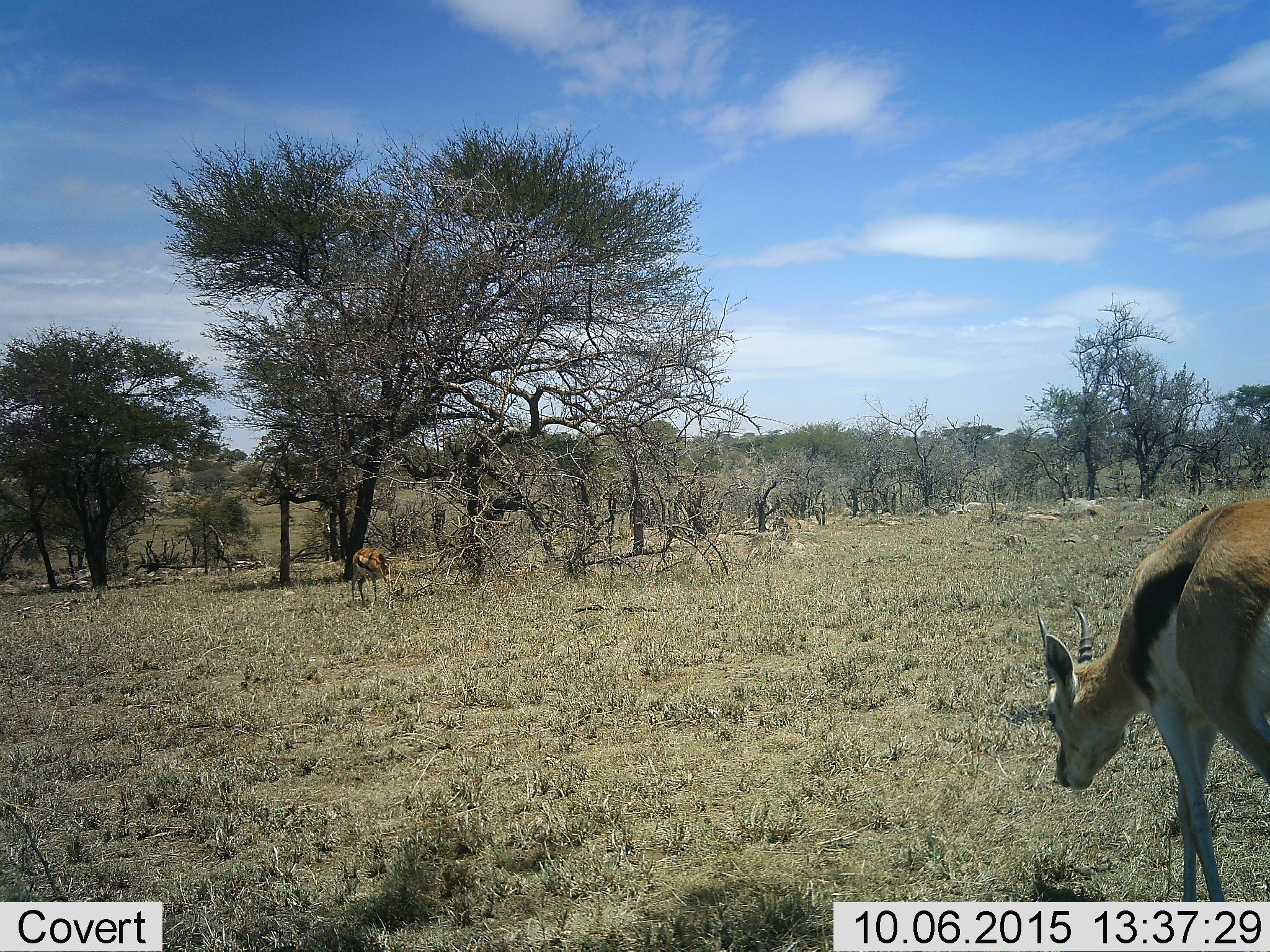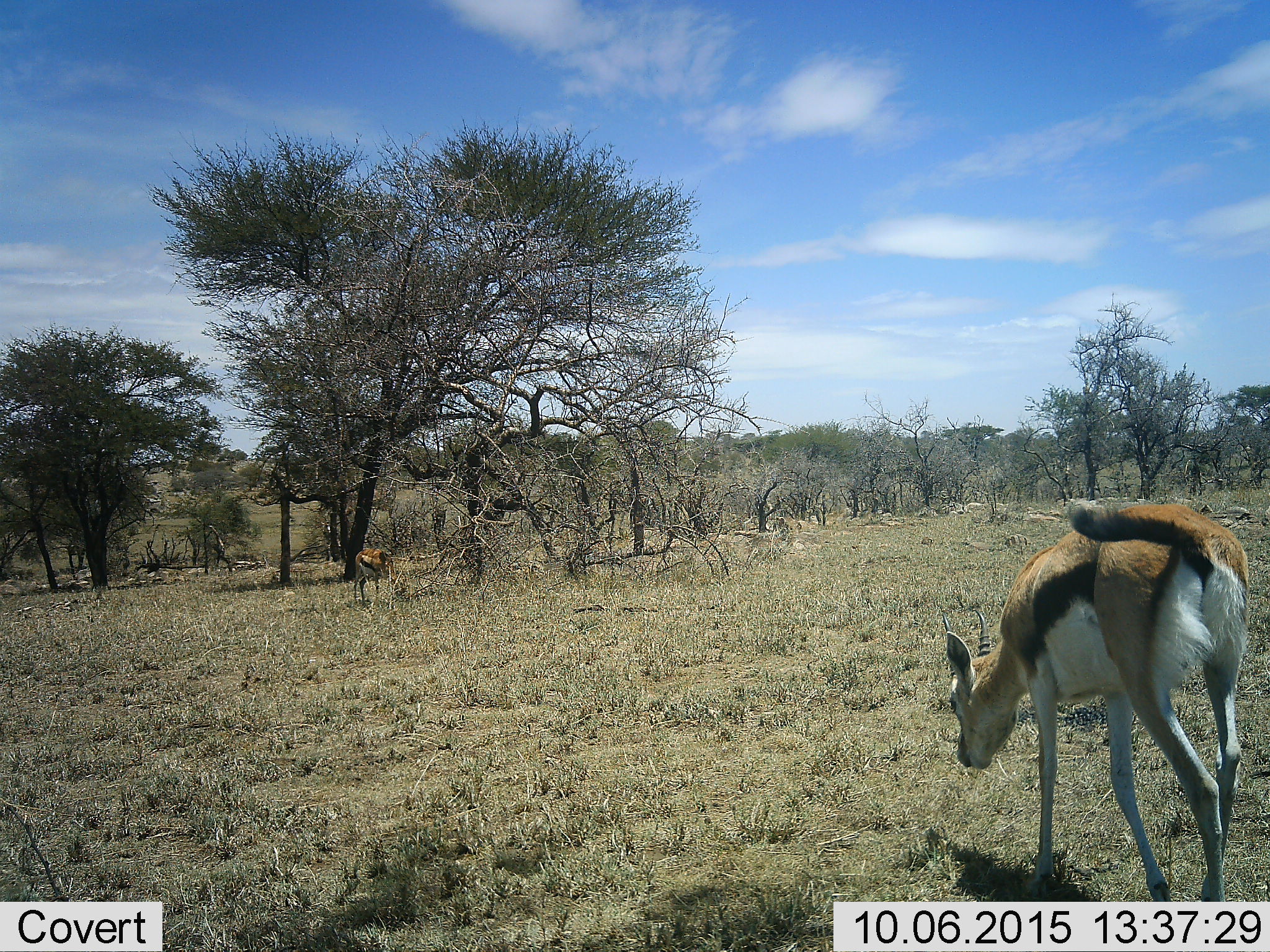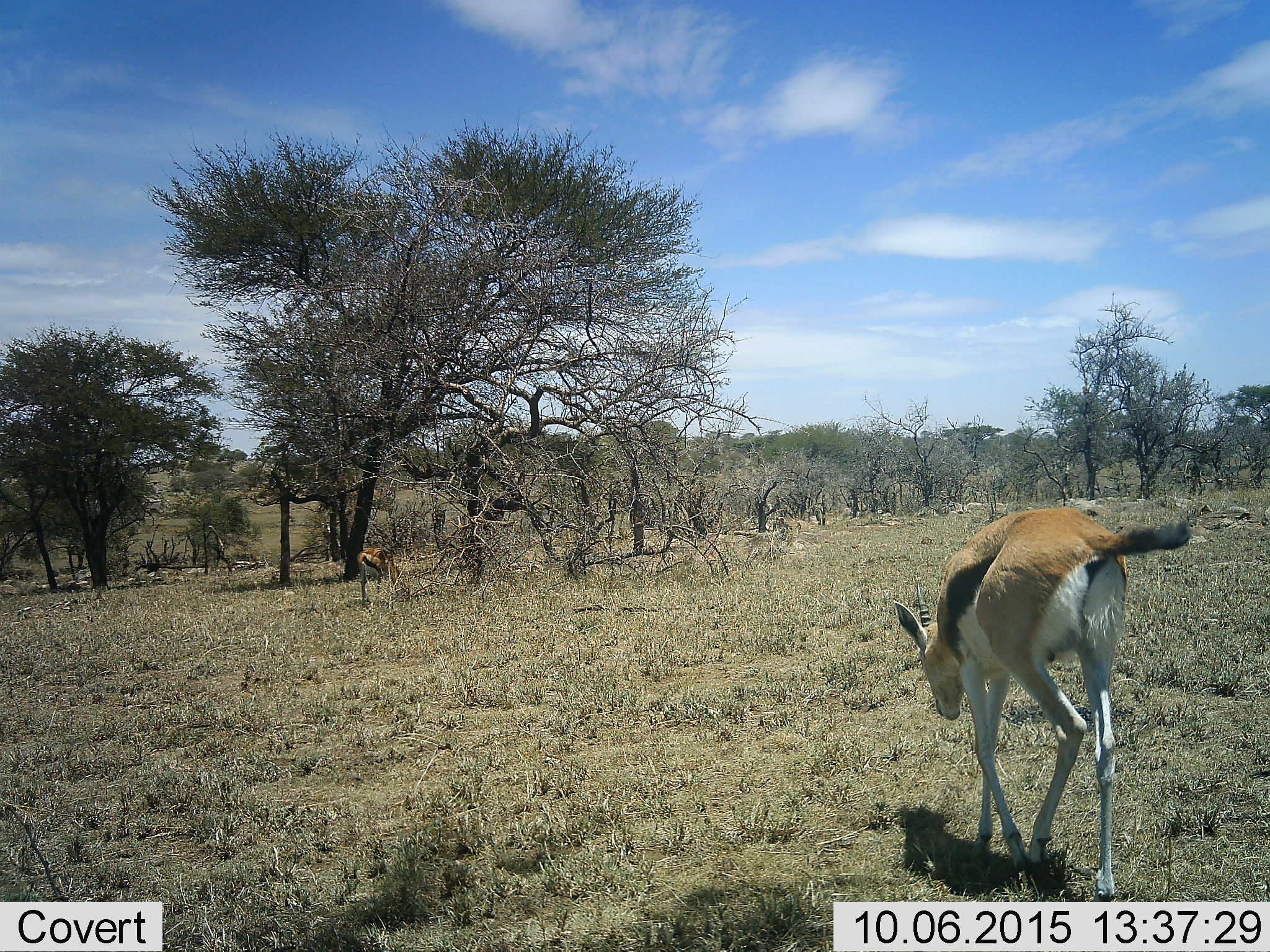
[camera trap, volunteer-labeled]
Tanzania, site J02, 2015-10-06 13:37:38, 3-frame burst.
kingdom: Animalia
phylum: Chordata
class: Mammalia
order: Artiodactyla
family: Bovidae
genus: Eudorcas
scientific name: Eudorcas thomsonii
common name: thomson's gazelle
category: gazellethomsons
Gazellethomsons (thomson's gazelle) (Eudorcas thomsonii), count 2. Behavior (volunteer vote fractions): standing 10%, resting 0%, moving 70%, interacting 0%. Young present (vote fraction): 0%. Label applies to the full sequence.